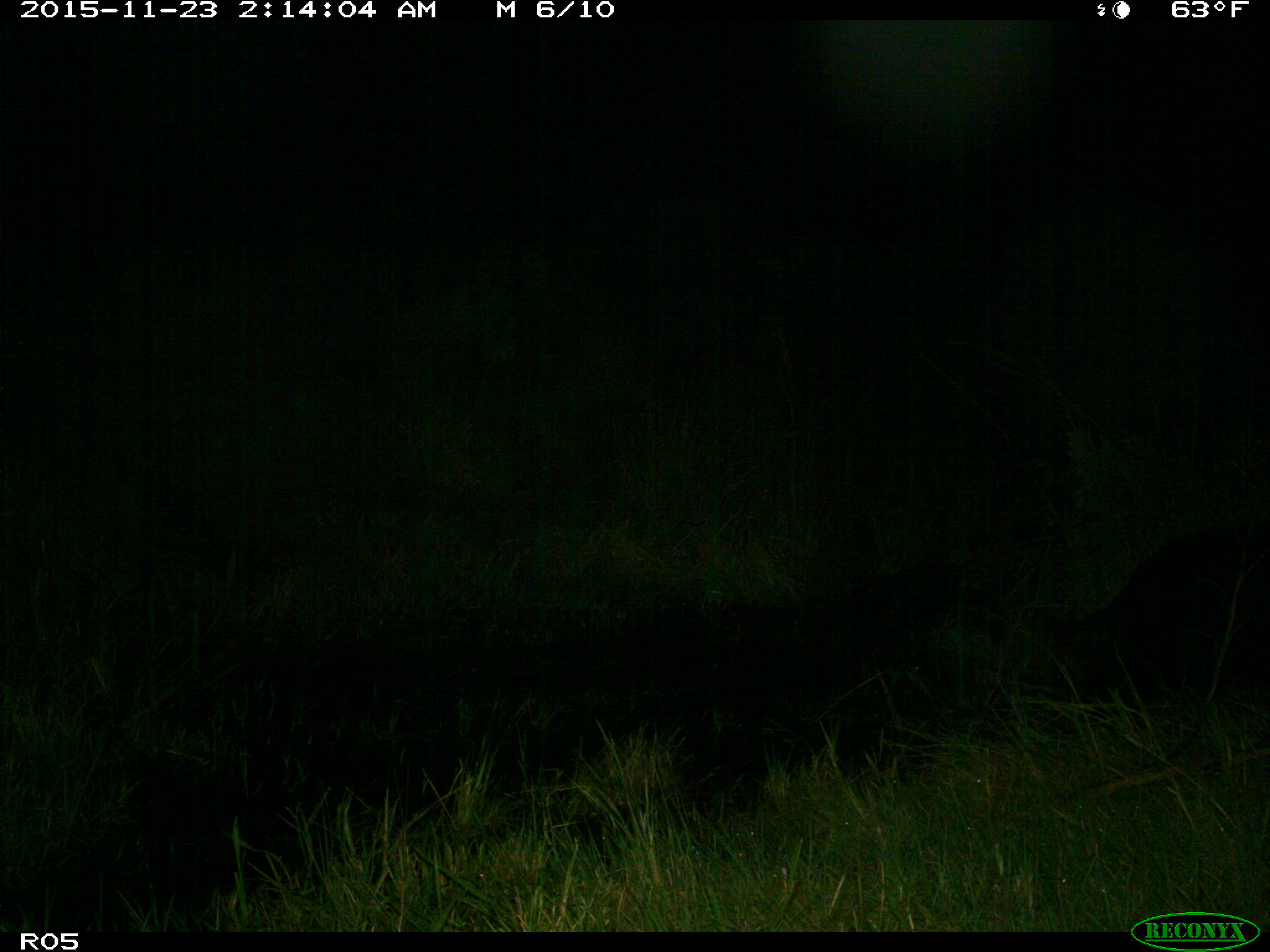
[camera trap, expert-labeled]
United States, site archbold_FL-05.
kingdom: Animalia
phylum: Chordata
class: Mammalia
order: Artiodactyla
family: Suidae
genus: Sus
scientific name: Sus scrofa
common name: wild boar